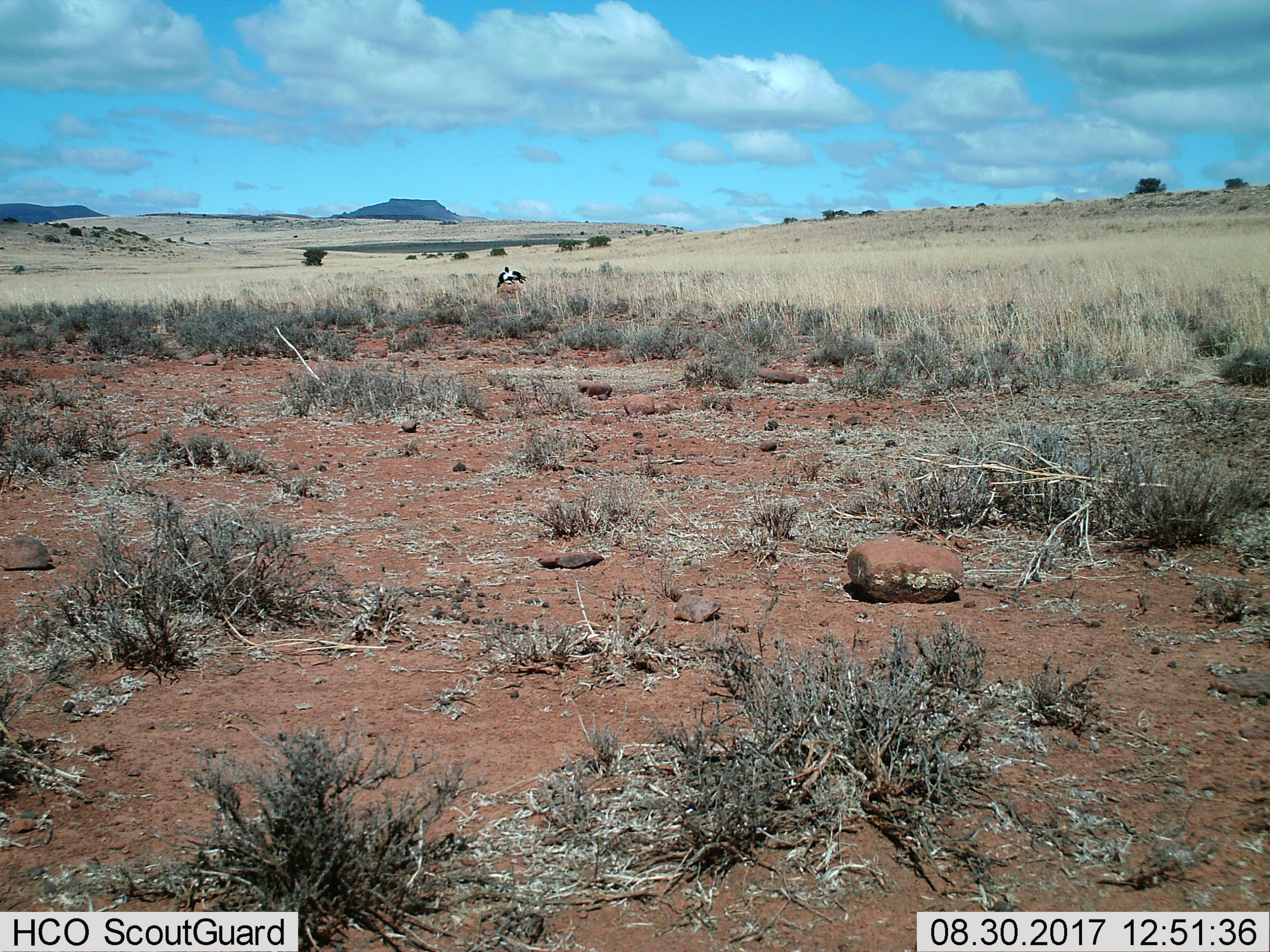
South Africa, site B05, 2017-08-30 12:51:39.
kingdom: Animalia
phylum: Chordata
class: Aves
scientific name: Aves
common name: bird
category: birdother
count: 1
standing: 80%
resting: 0%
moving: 40%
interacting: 0%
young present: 0%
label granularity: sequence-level